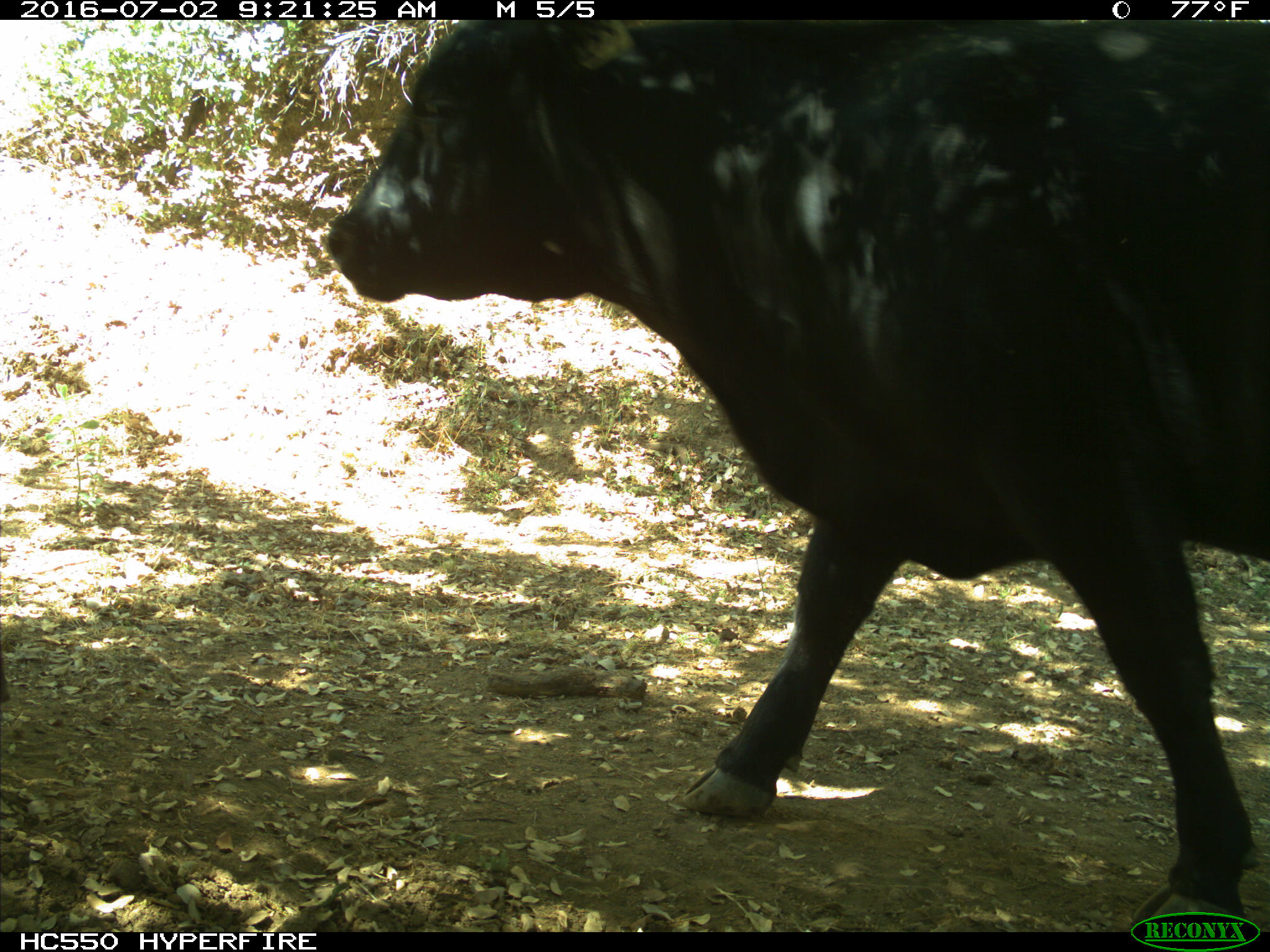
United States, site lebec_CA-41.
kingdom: Animalia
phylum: Chordata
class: Mammalia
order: Artiodactyla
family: Bovidae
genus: Bos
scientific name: Bos taurus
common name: domestic cow